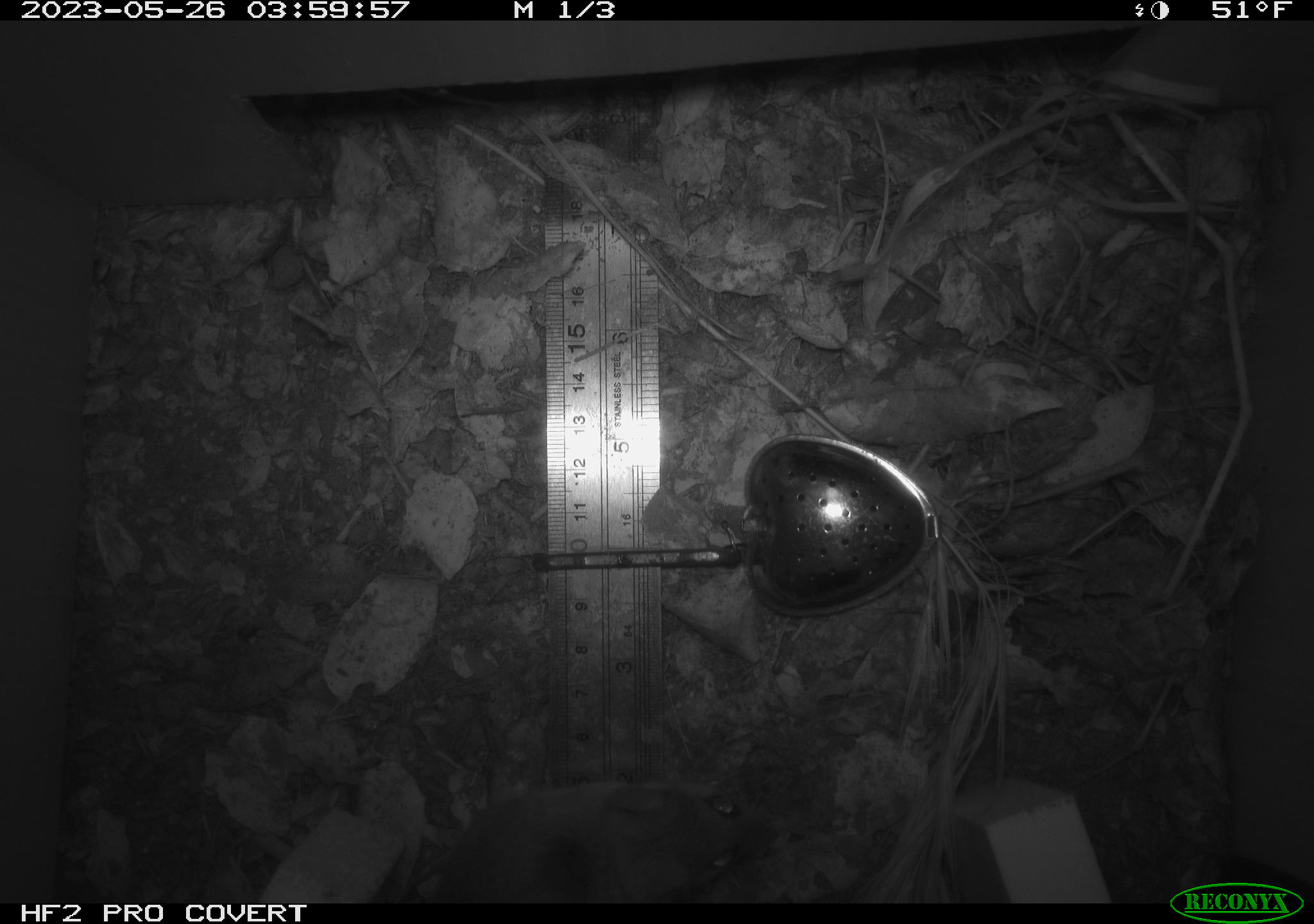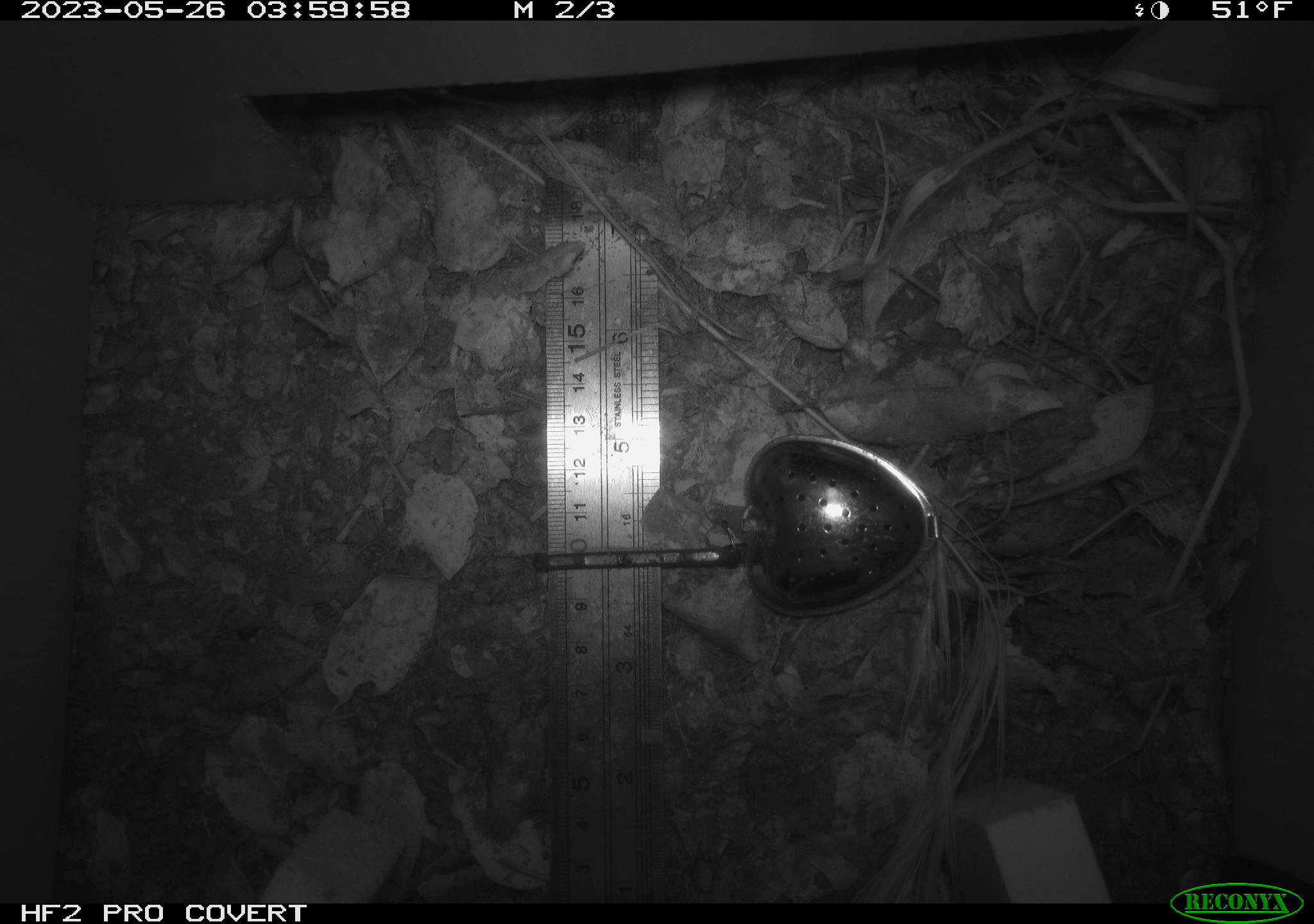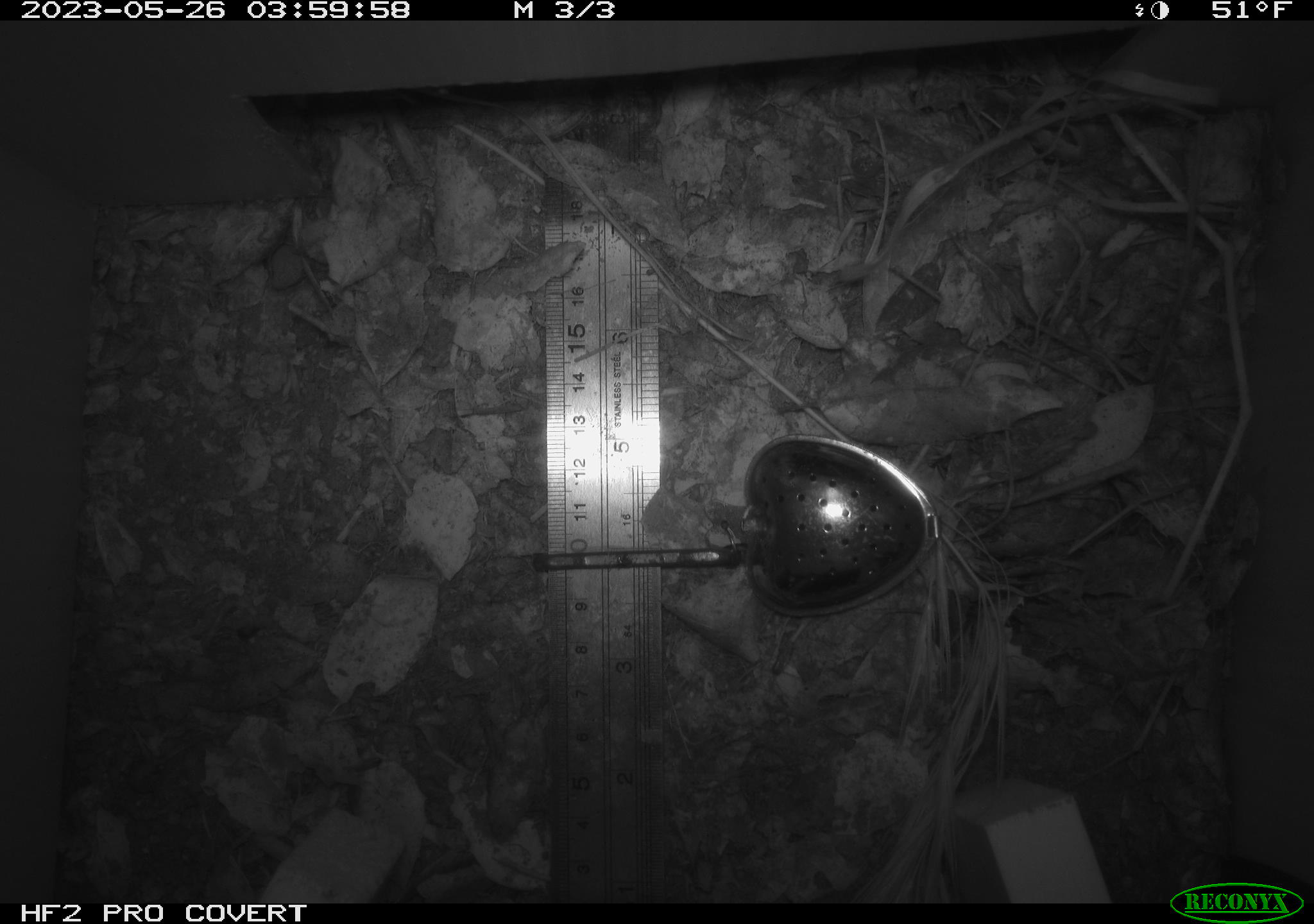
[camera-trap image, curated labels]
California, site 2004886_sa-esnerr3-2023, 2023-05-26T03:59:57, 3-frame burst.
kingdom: Animalia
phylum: Chordata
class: Mammalia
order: Rodentia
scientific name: Rodentia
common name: mouse species